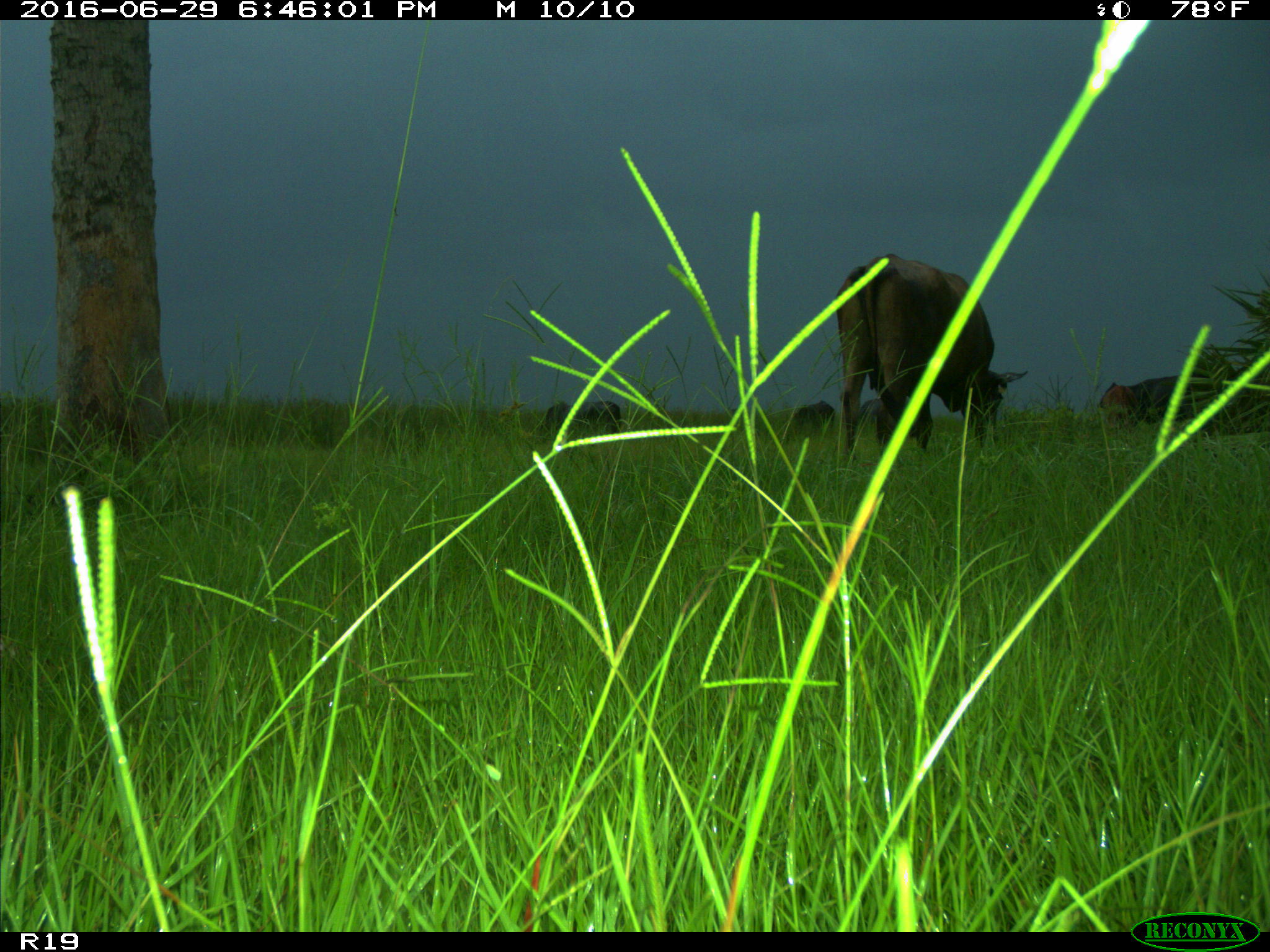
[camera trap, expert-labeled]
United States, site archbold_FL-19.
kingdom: Animalia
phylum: Chordata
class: Mammalia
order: Artiodactyla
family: Bovidae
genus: Bos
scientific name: Bos taurus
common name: domestic cow